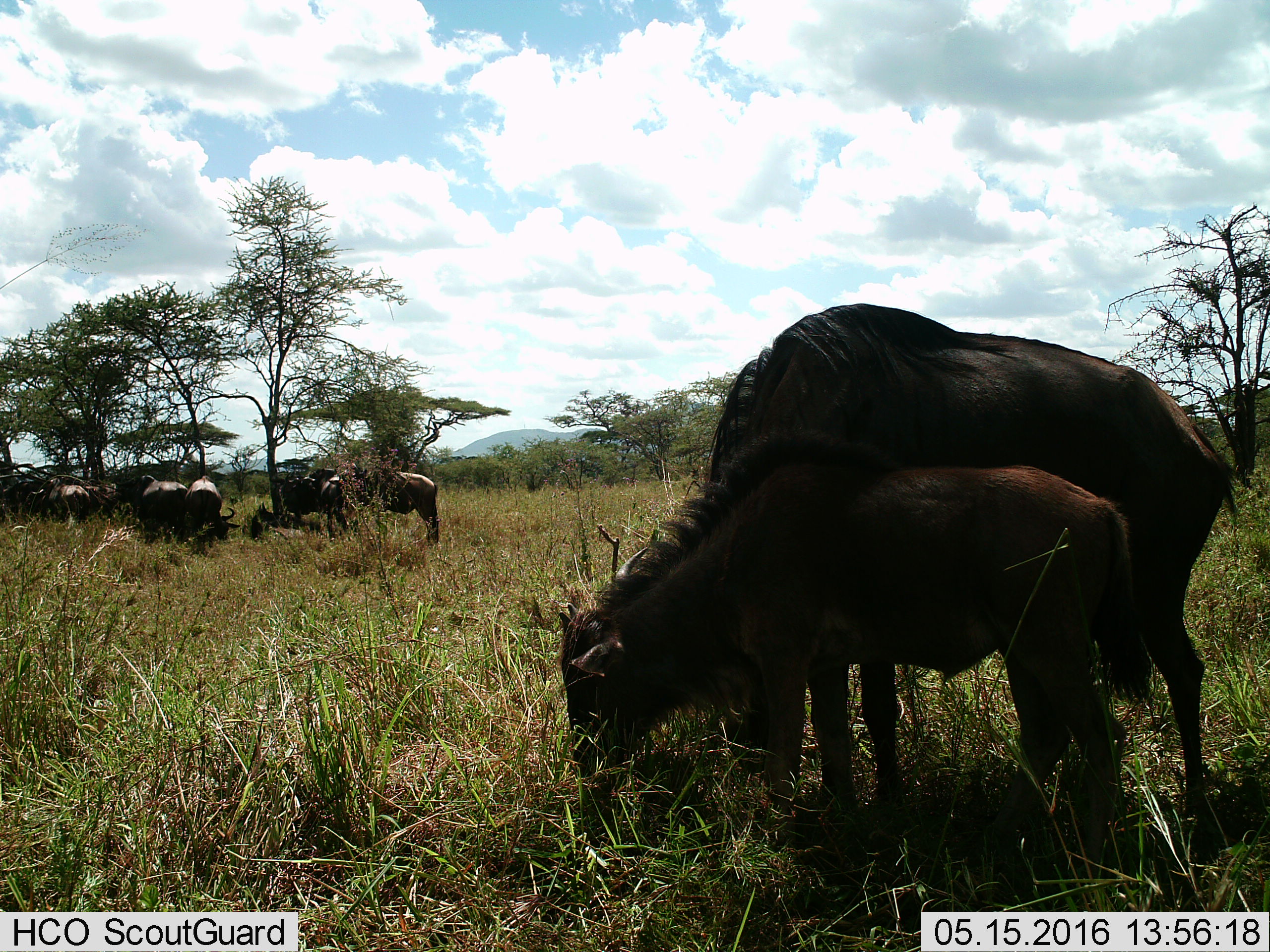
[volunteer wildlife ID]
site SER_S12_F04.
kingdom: Animalia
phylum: Chordata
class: Mammalia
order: Artiodactyla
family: Bovidae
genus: Connochaetes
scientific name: Connochaetes taurinus taurinus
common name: blue wildebeest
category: wildebeestblue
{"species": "wildebeestblue (blue wildebeest) (Connochaetes taurinus taurinus)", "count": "11-50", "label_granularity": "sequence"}